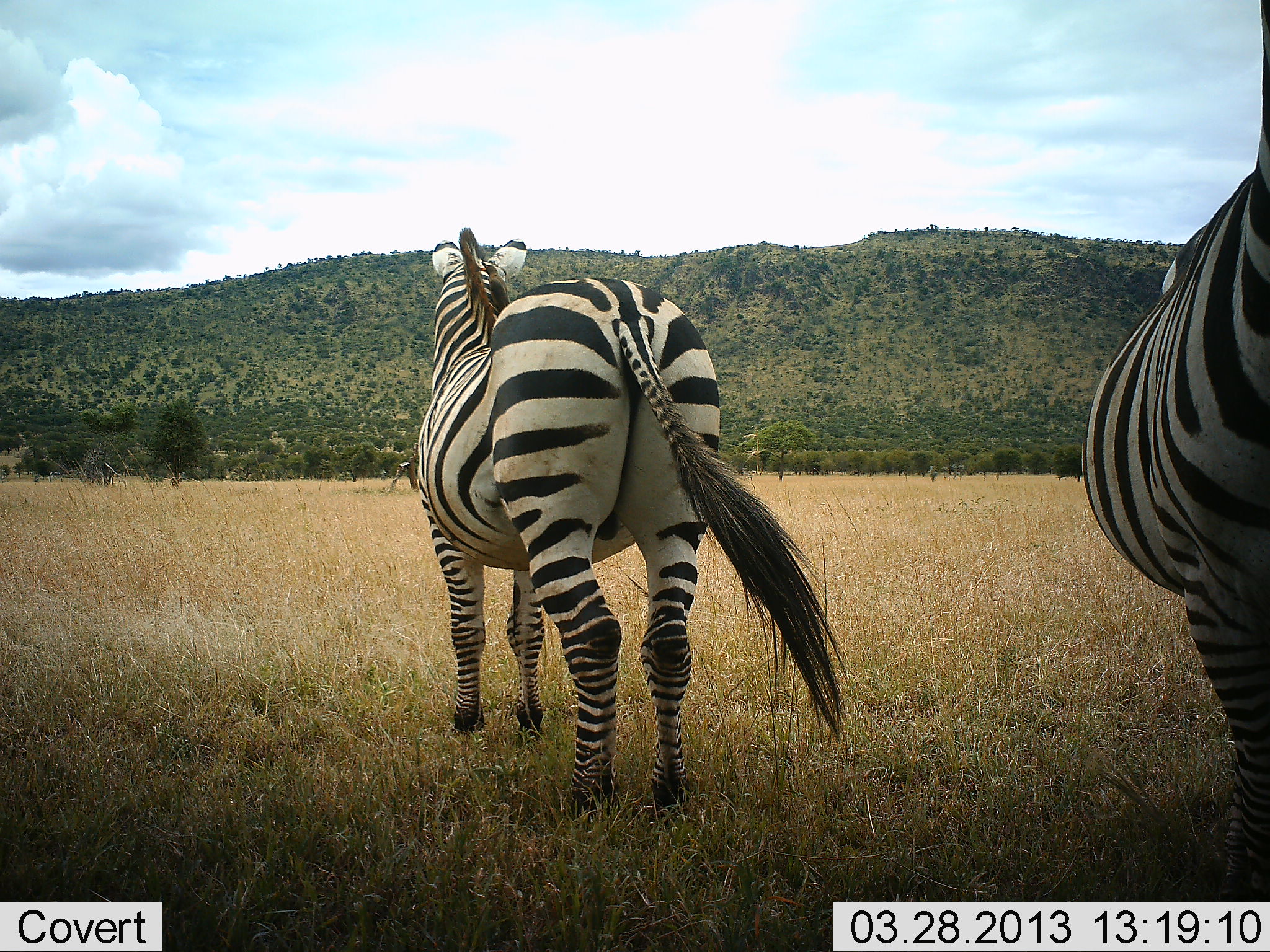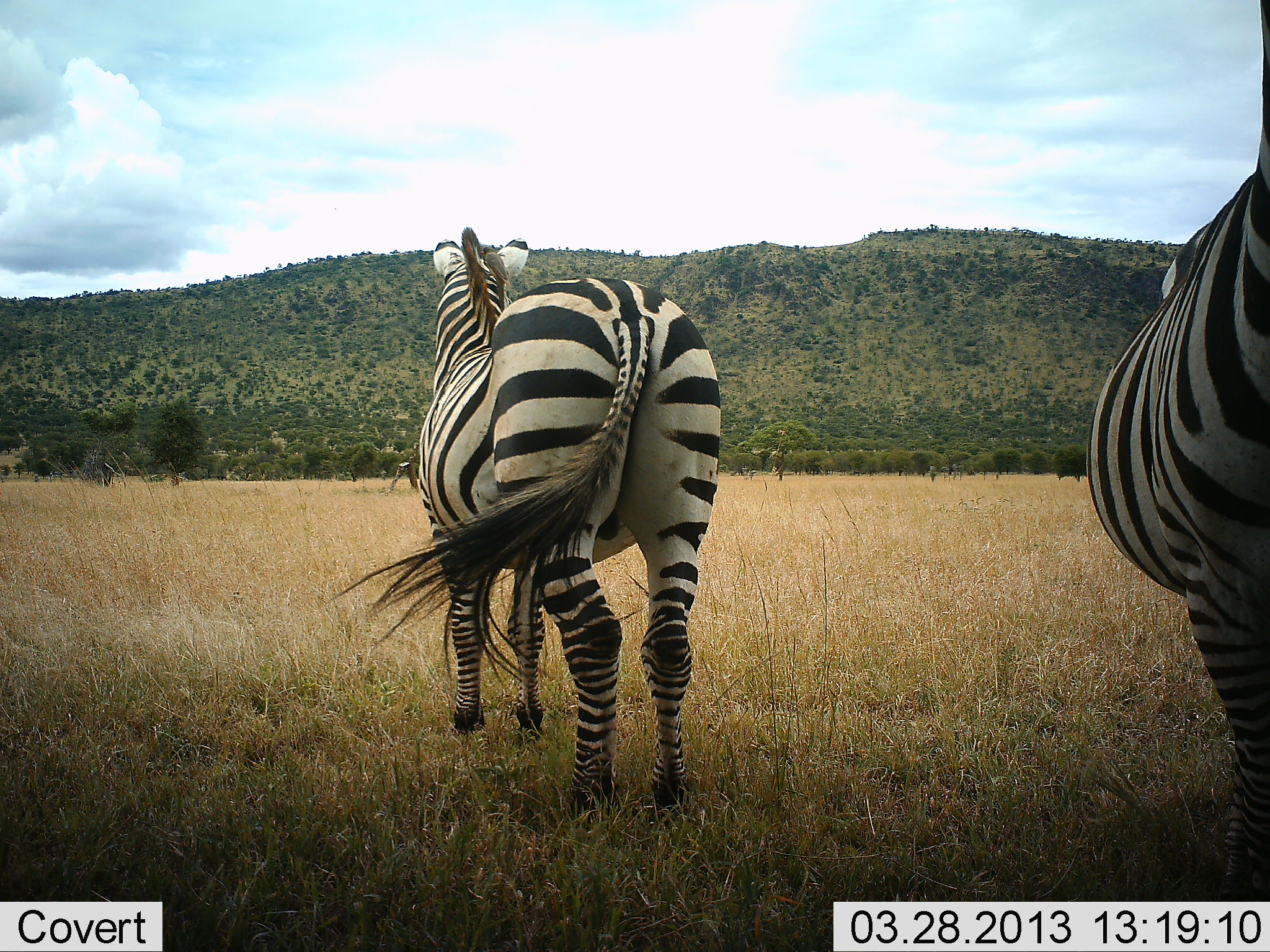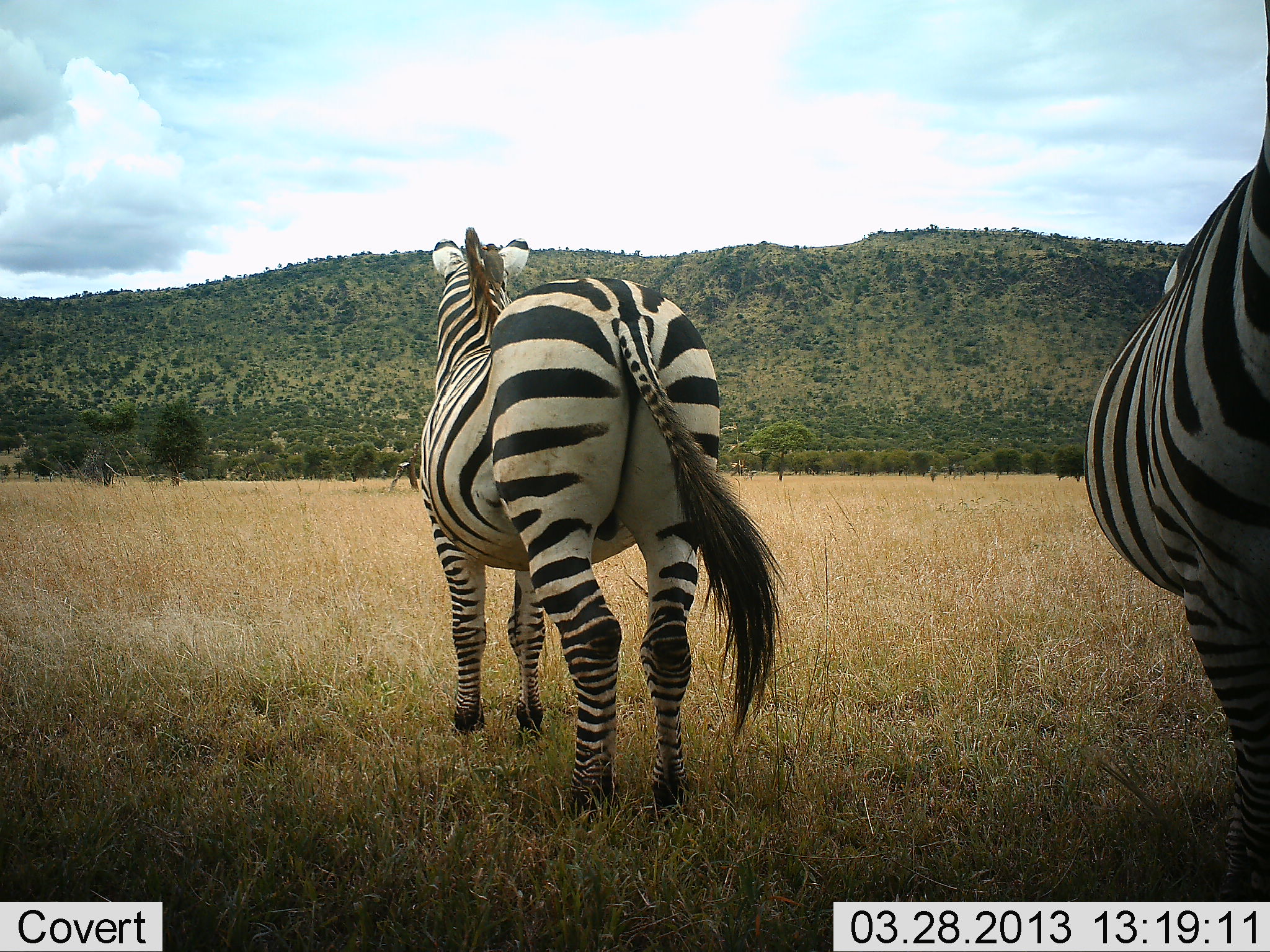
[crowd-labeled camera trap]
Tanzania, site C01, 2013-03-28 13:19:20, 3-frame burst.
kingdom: Animalia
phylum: Chordata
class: Mammalia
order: Perissodactyla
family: Equidae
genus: Equus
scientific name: Equus quagga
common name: plains zebra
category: zebra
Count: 2.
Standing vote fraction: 88%.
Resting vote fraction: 5%.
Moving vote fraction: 7%.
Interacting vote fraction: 0%.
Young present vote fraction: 0%.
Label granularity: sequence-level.